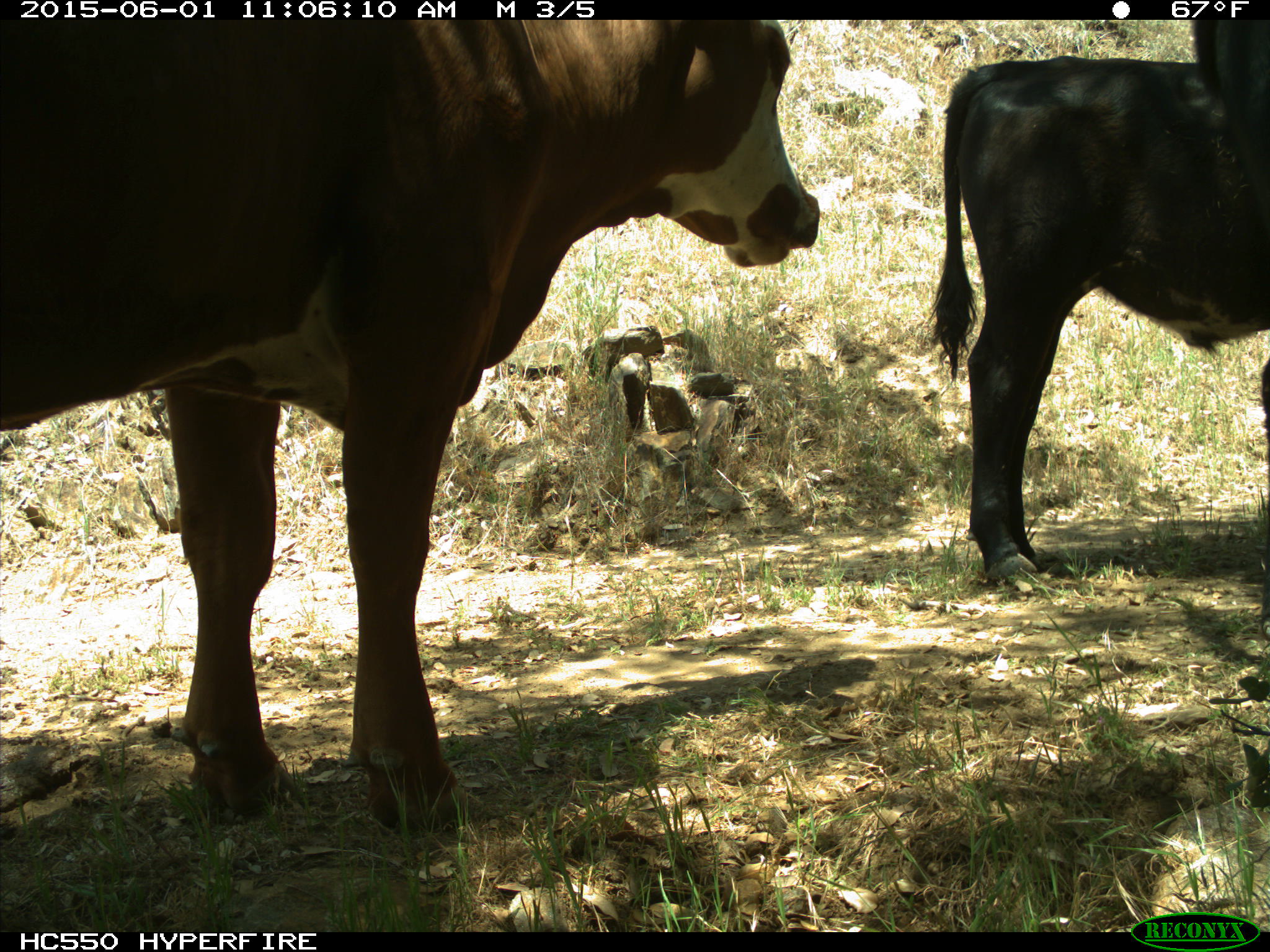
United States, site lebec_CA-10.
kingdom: Animalia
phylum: Chordata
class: Mammalia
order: Artiodactyla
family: Bovidae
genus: Bos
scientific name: Bos taurus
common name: domestic cow